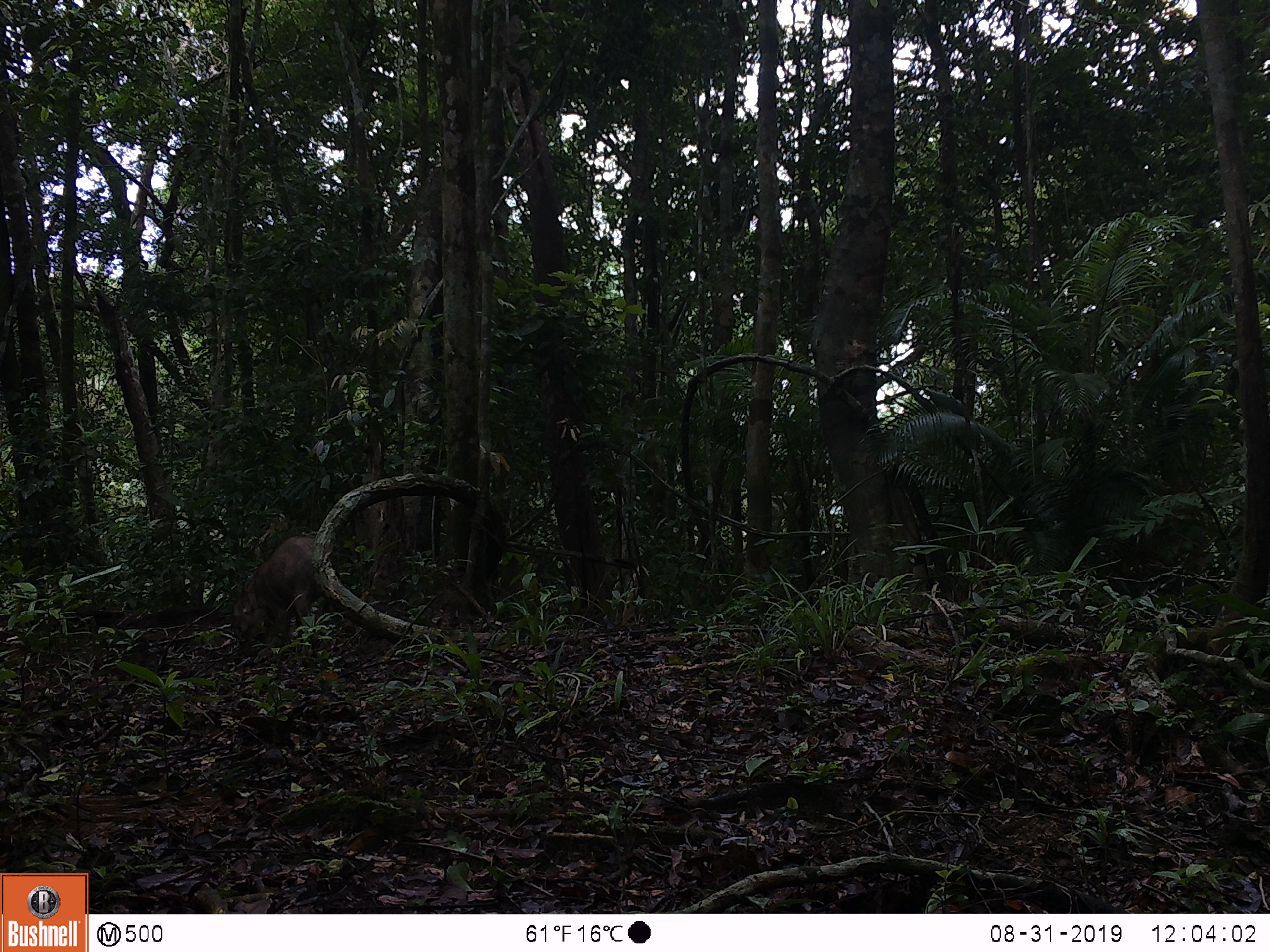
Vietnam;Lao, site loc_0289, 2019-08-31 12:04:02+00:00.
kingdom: Animalia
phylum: Chordata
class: Mammalia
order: Artiodactyla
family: Suidae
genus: Sus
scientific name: Sus scrofa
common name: eurasian wild pig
Eurasian wild pig (Sus scrofa). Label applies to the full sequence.